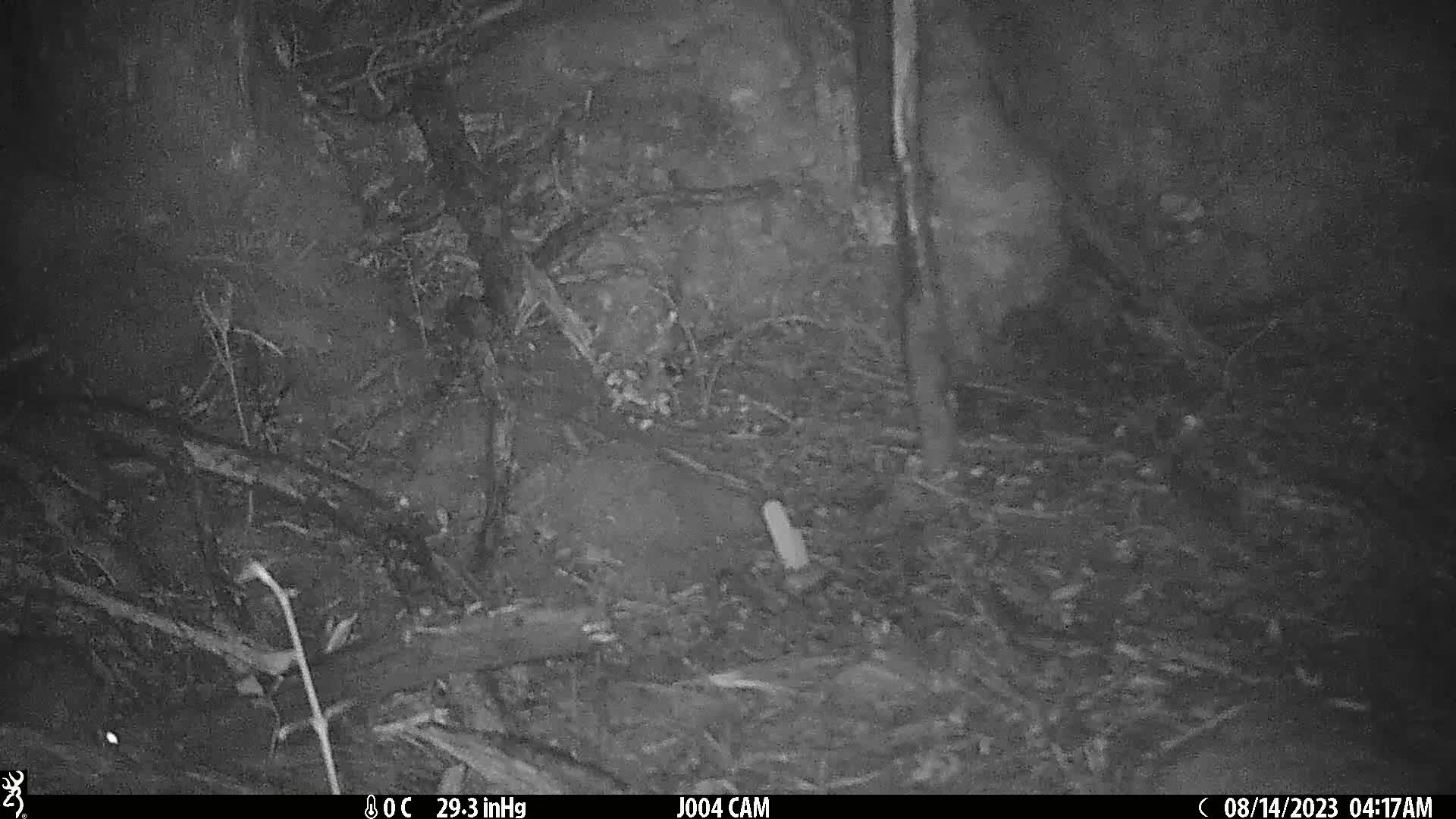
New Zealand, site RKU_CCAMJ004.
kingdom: Animalia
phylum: Chordata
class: Mammalia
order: Rodentia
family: Muridae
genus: Rattus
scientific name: Rattus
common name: rat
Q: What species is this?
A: Rat (Rattus).